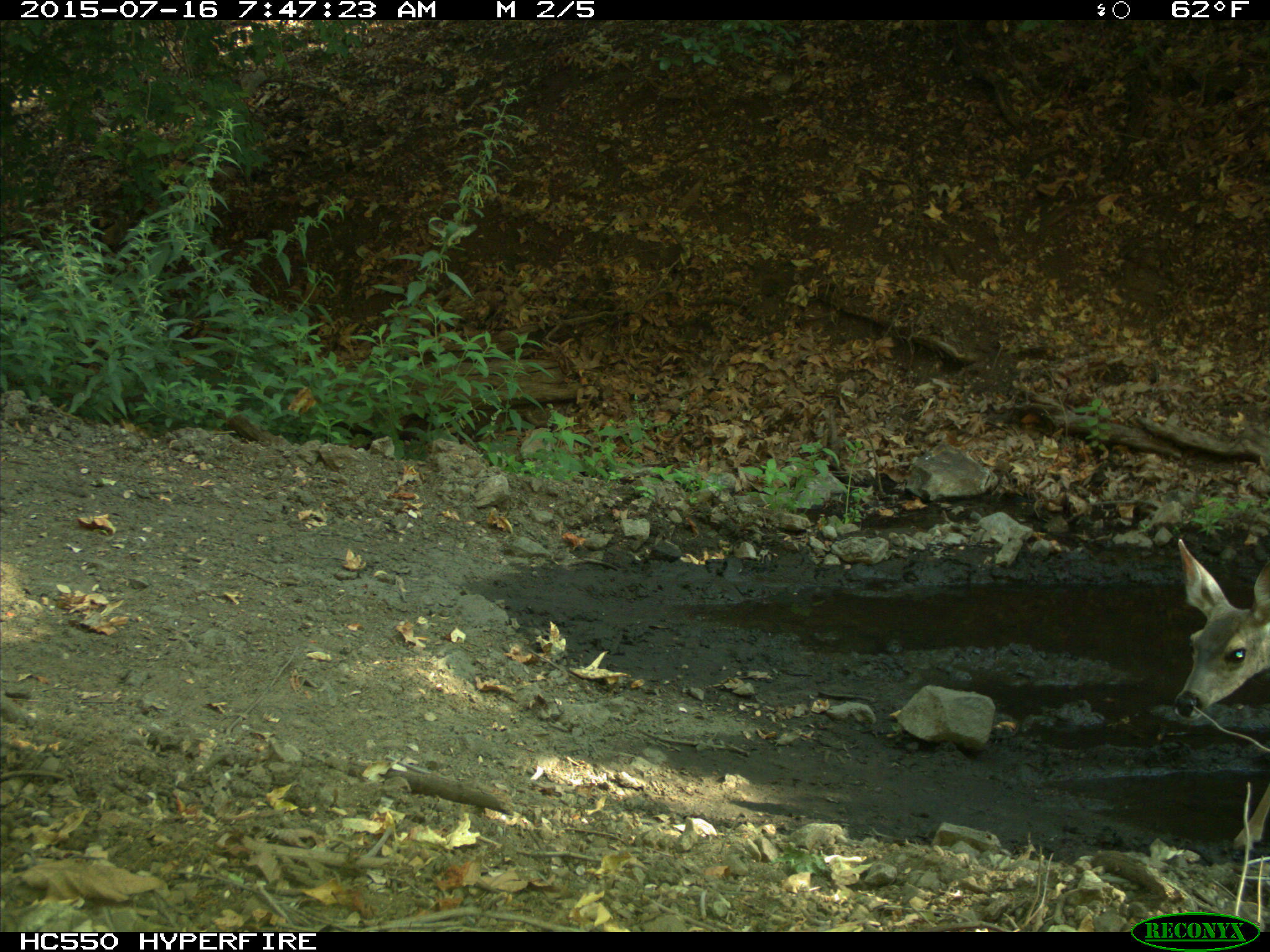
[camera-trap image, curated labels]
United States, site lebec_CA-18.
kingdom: Animalia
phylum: Chordata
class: Mammalia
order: Artiodactyla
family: Cervidae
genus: Odocoileus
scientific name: Odocoileus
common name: deer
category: unidentified deer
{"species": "unidentified deer (deer) (Odocoileus)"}